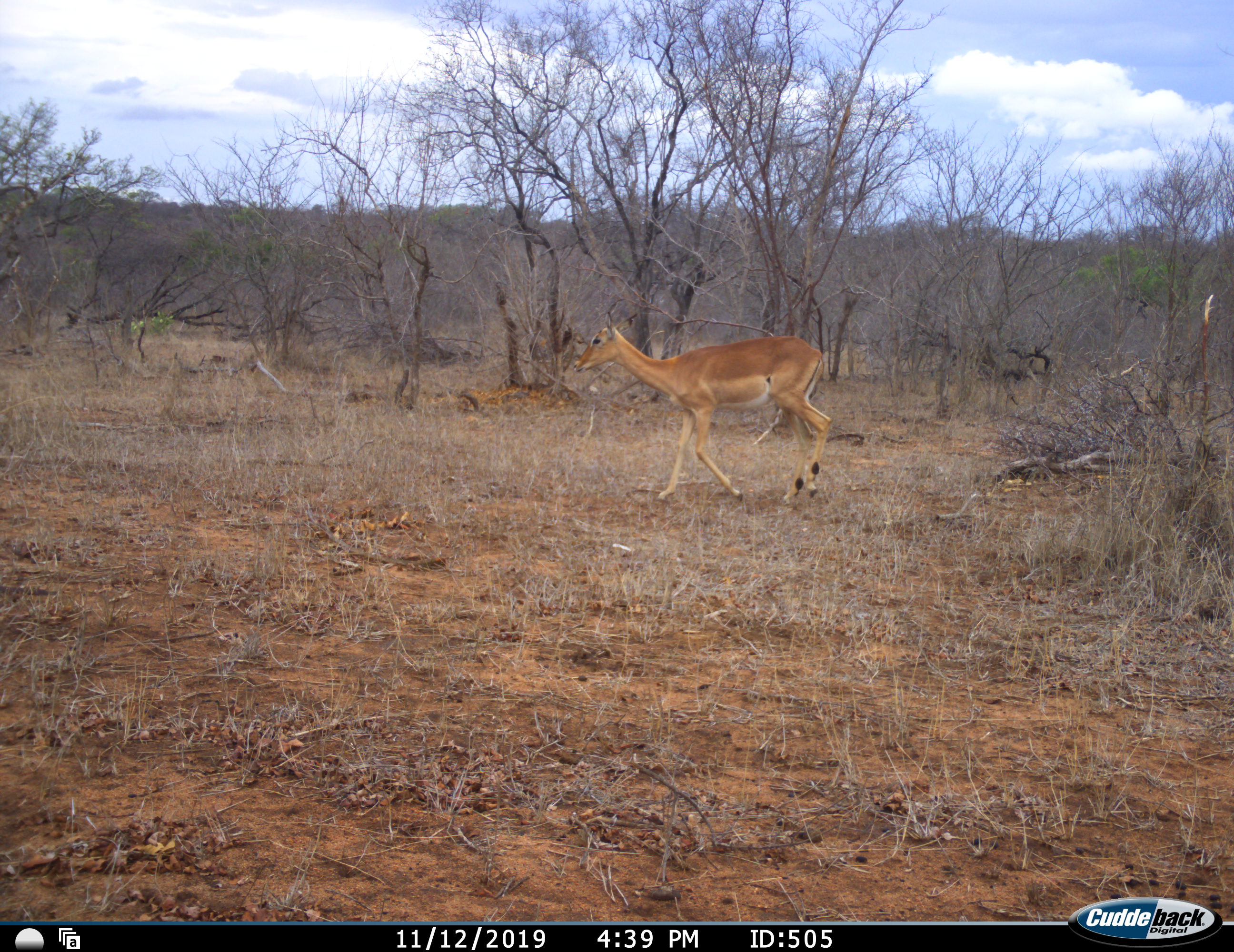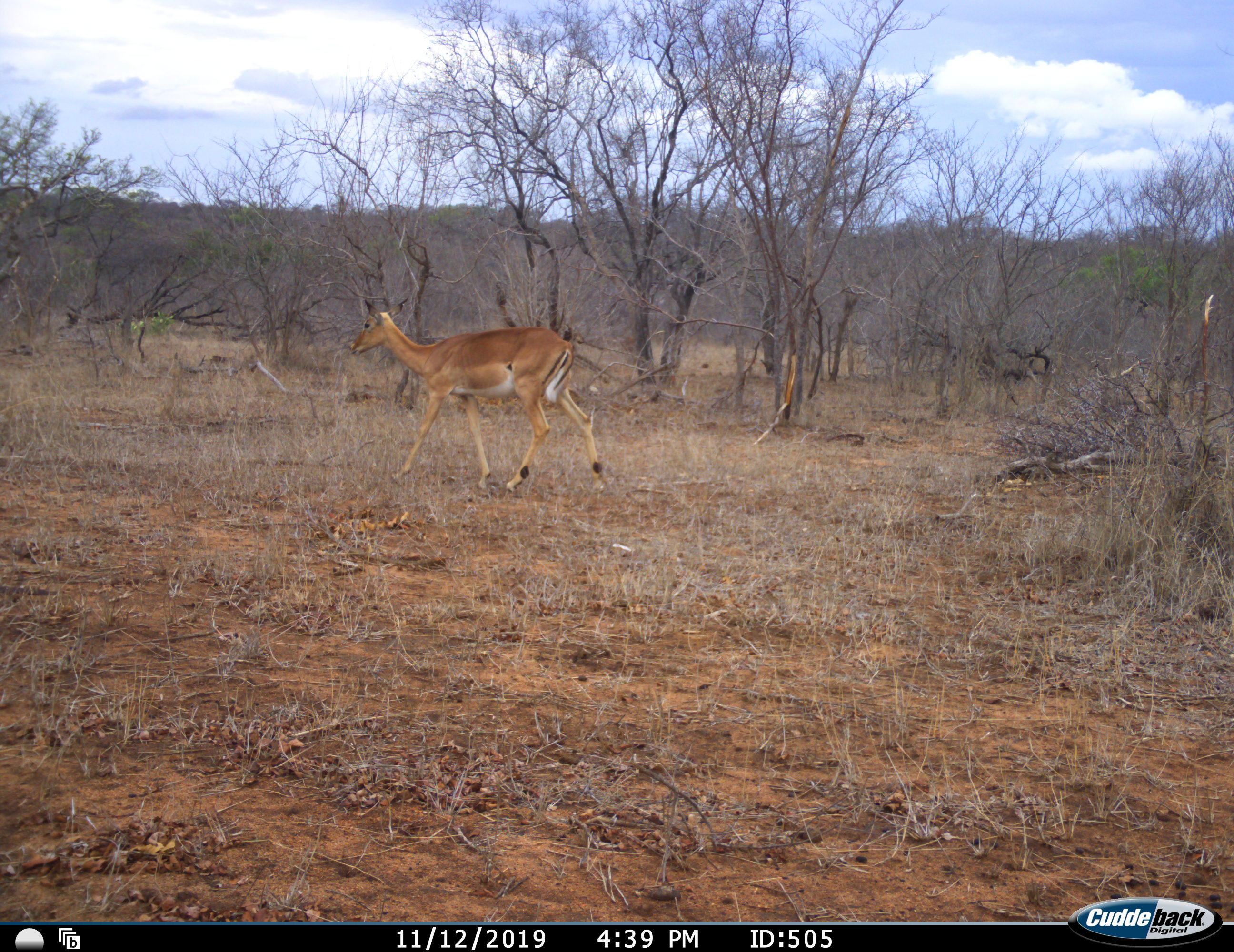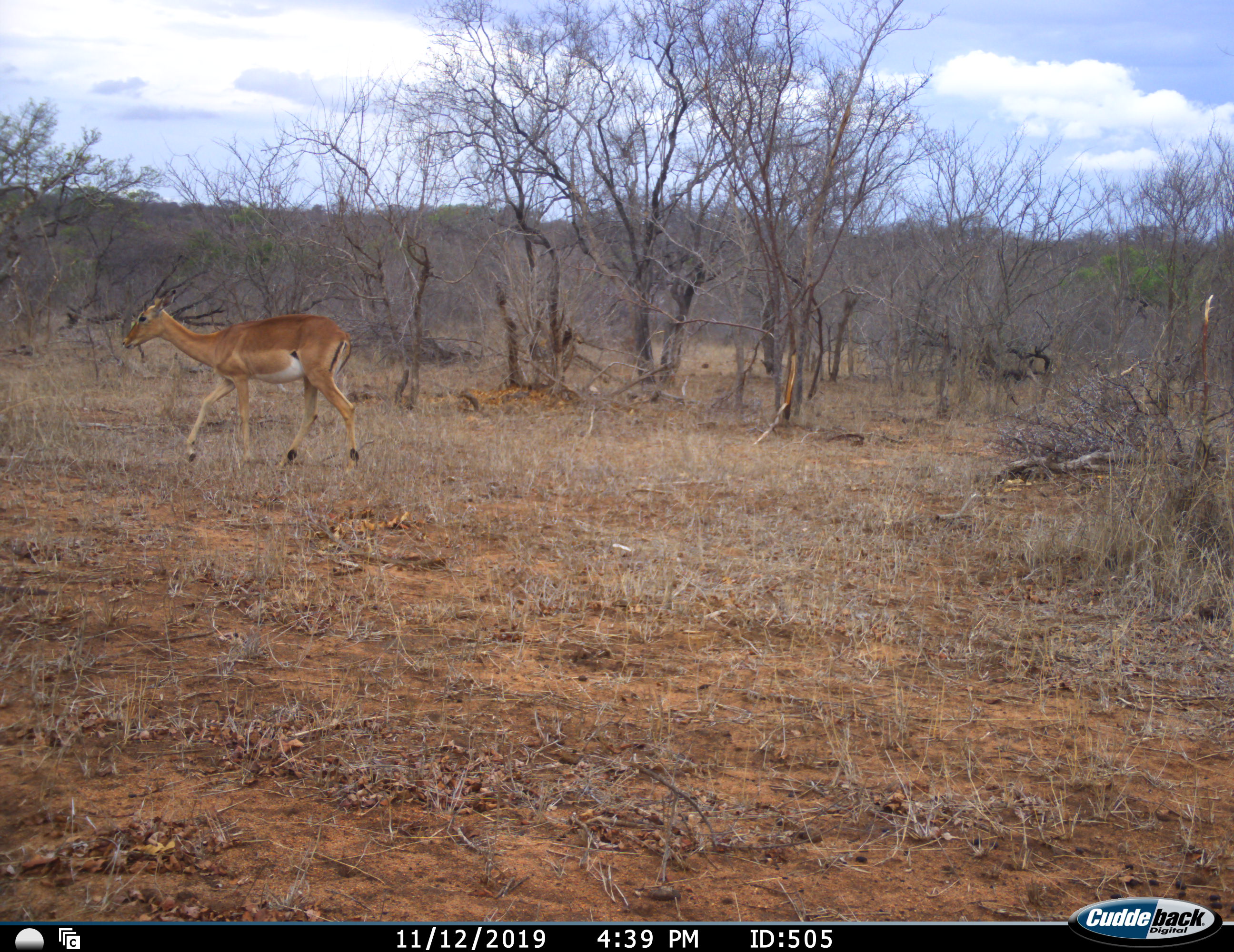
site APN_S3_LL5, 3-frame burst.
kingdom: Animalia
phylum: Chordata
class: Mammalia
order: Artiodactyla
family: Bovidae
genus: Aepyceros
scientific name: Aepyceros melampus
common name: impala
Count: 1.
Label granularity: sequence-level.